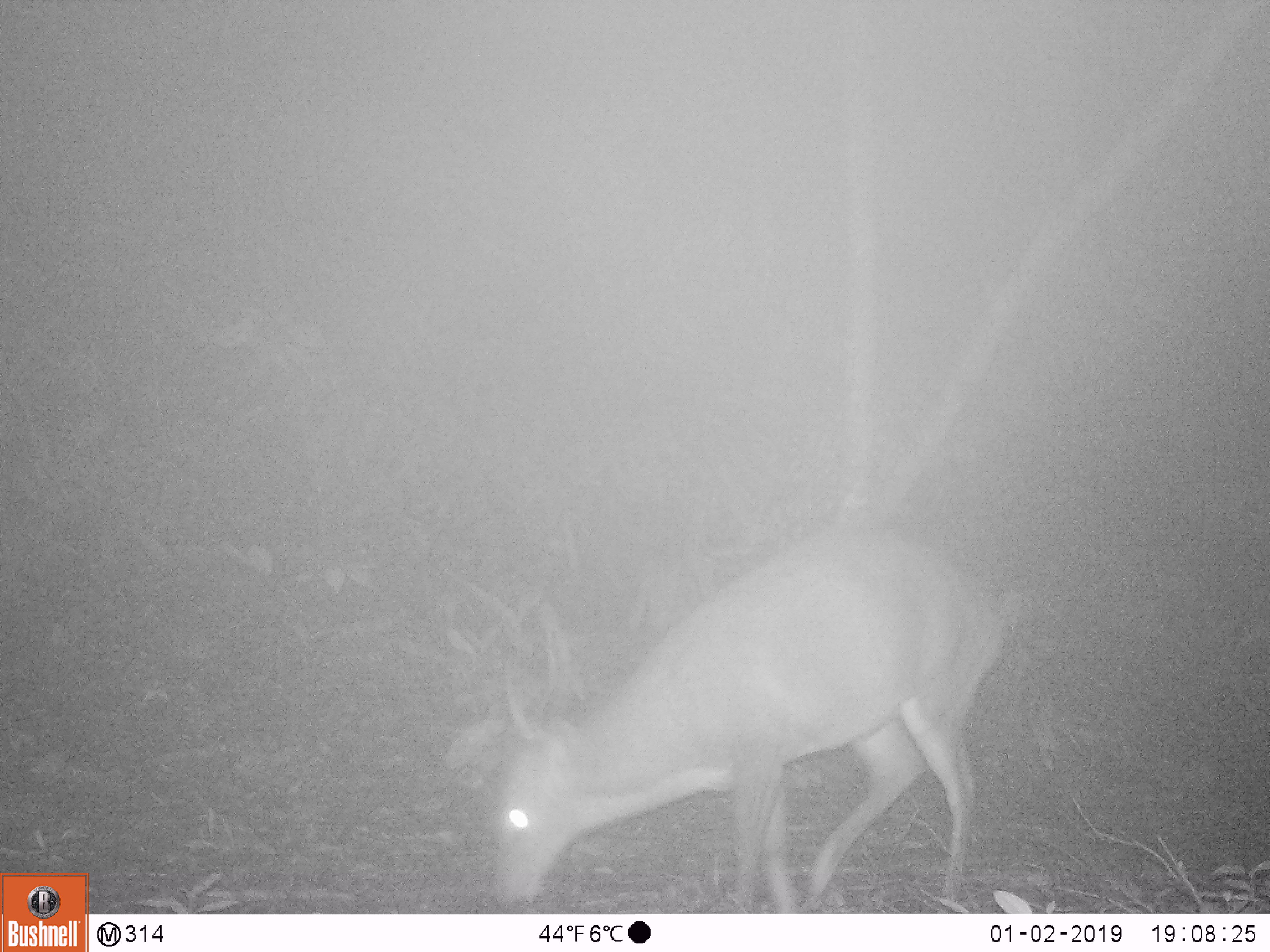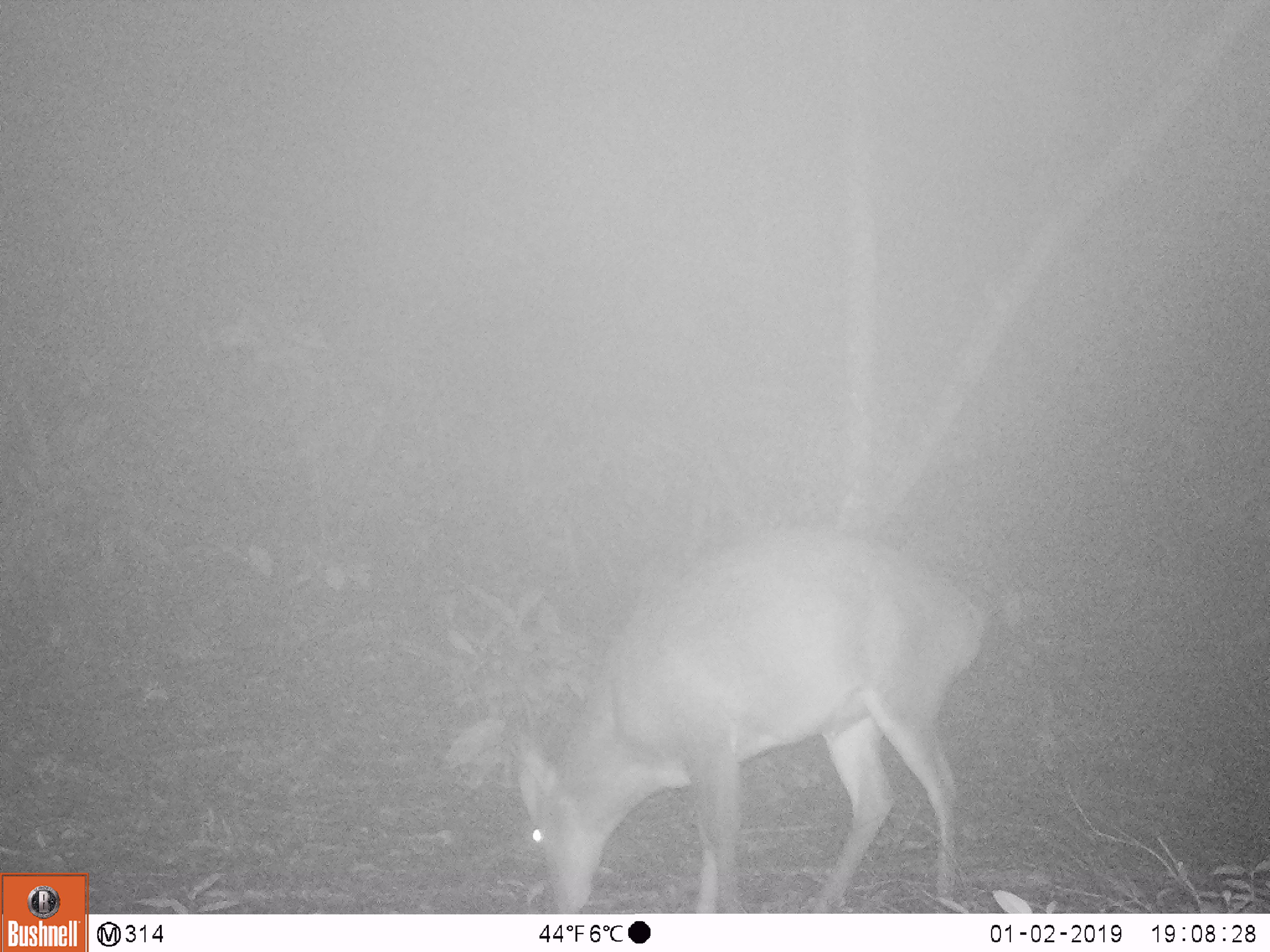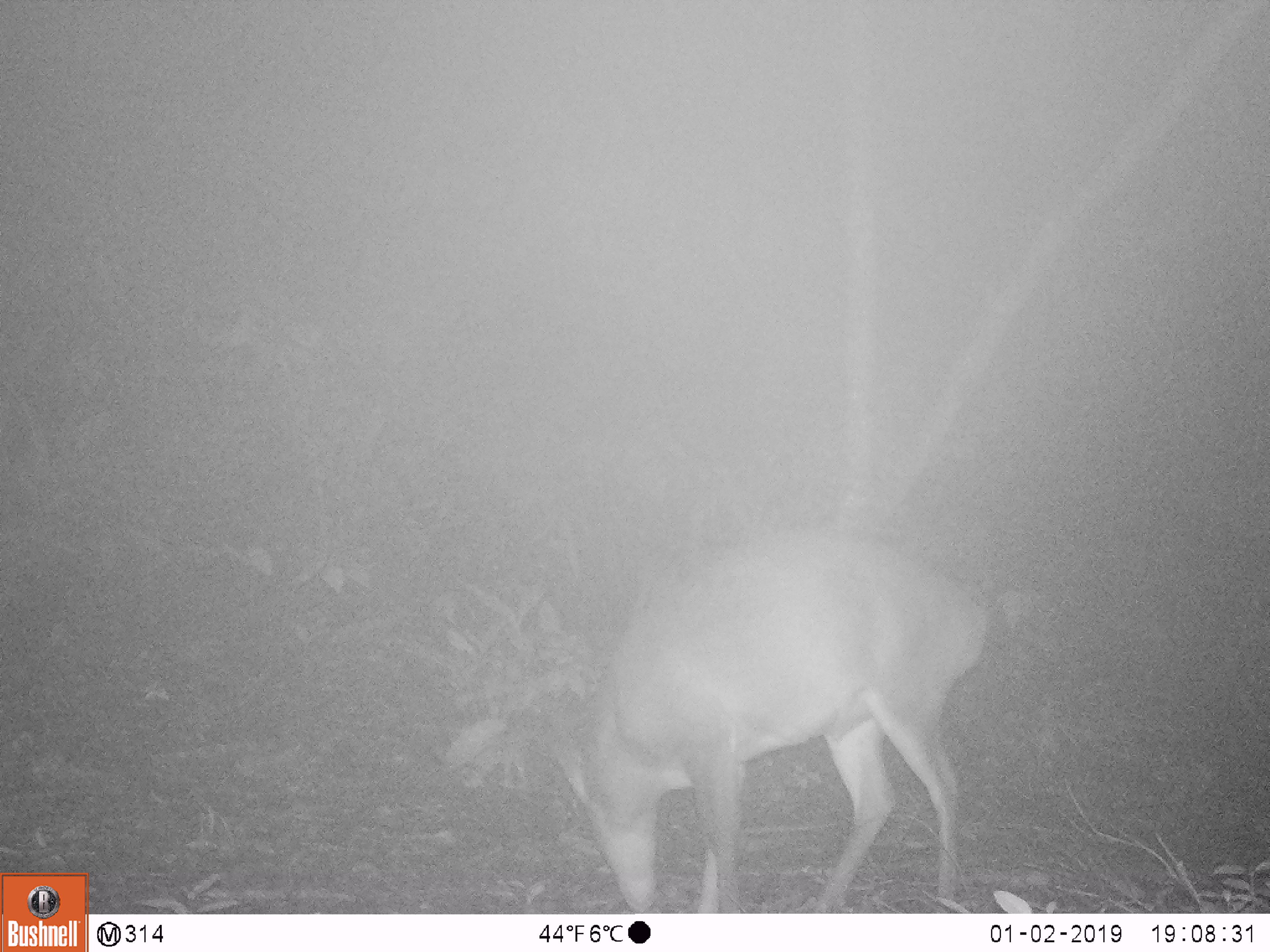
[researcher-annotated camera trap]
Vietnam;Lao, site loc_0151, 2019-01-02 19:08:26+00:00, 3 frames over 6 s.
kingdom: Animalia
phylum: Chordata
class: Mammalia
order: Artiodactyla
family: Cervidae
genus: Muntiacus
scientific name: Muntiacus vuquangensis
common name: large-antlered muntjac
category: large antlered muntjac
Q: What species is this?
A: Large antlered muntjac (large-antlered muntjac) (Muntiacus vuquangensis).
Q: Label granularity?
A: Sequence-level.